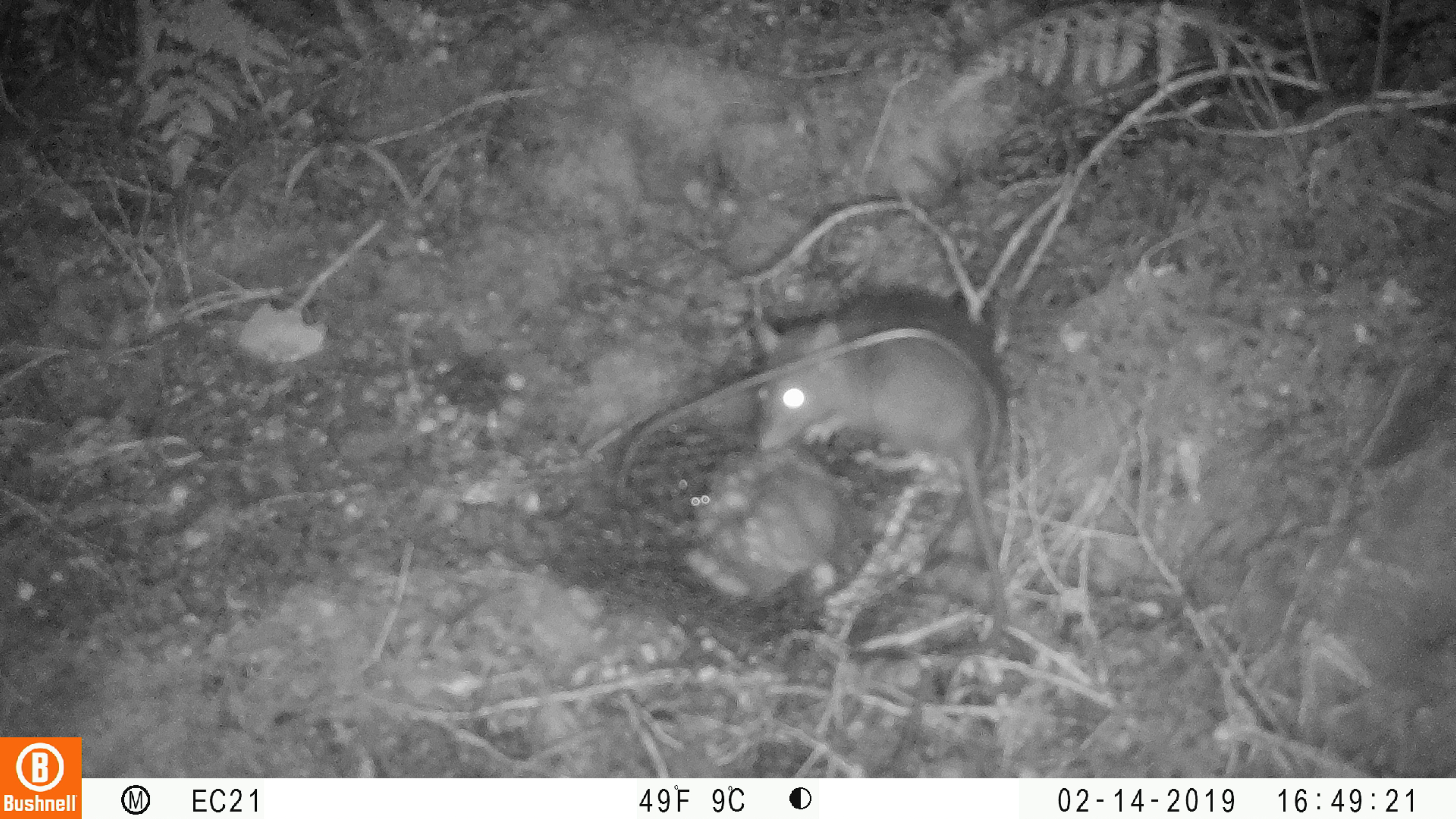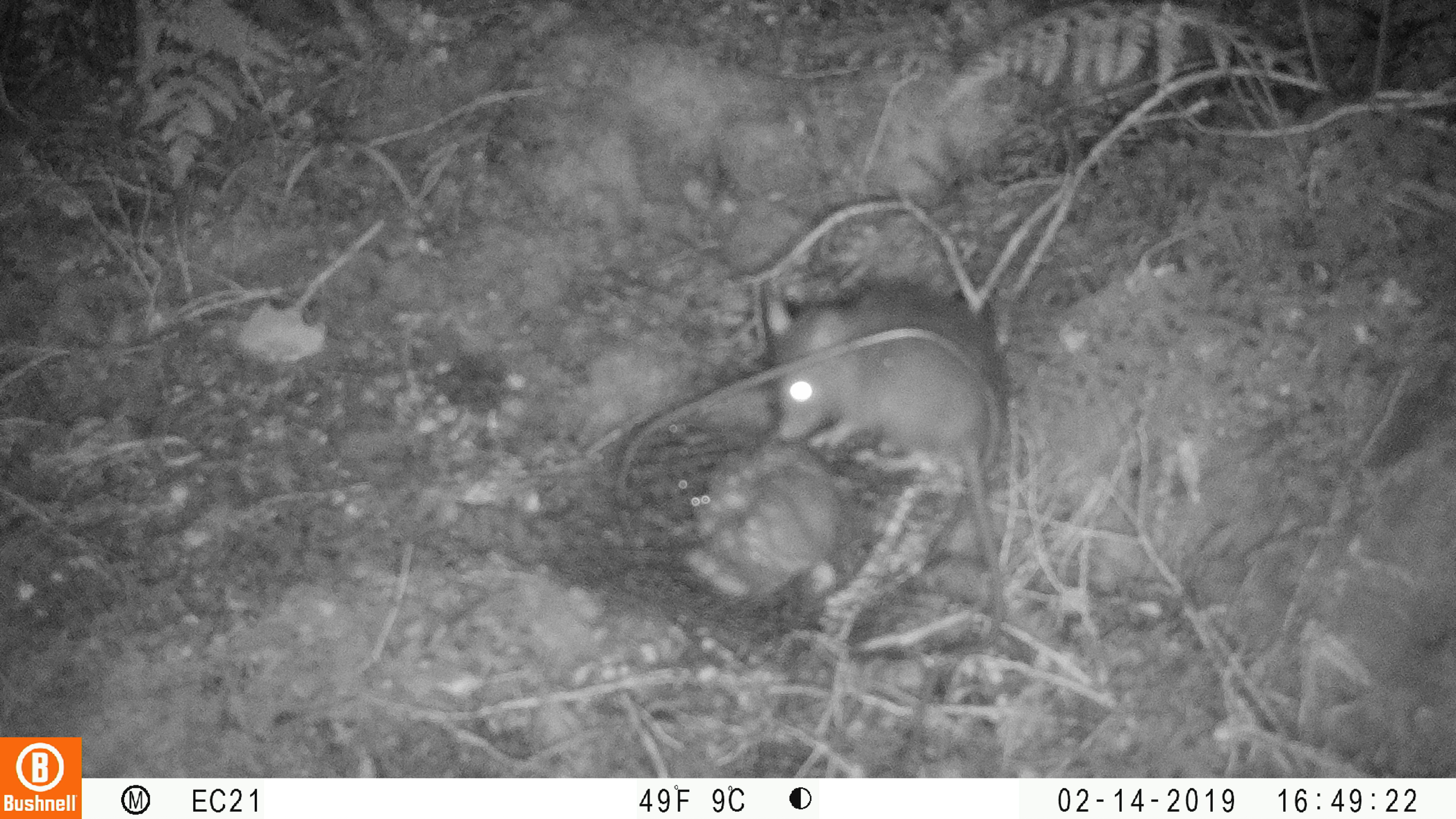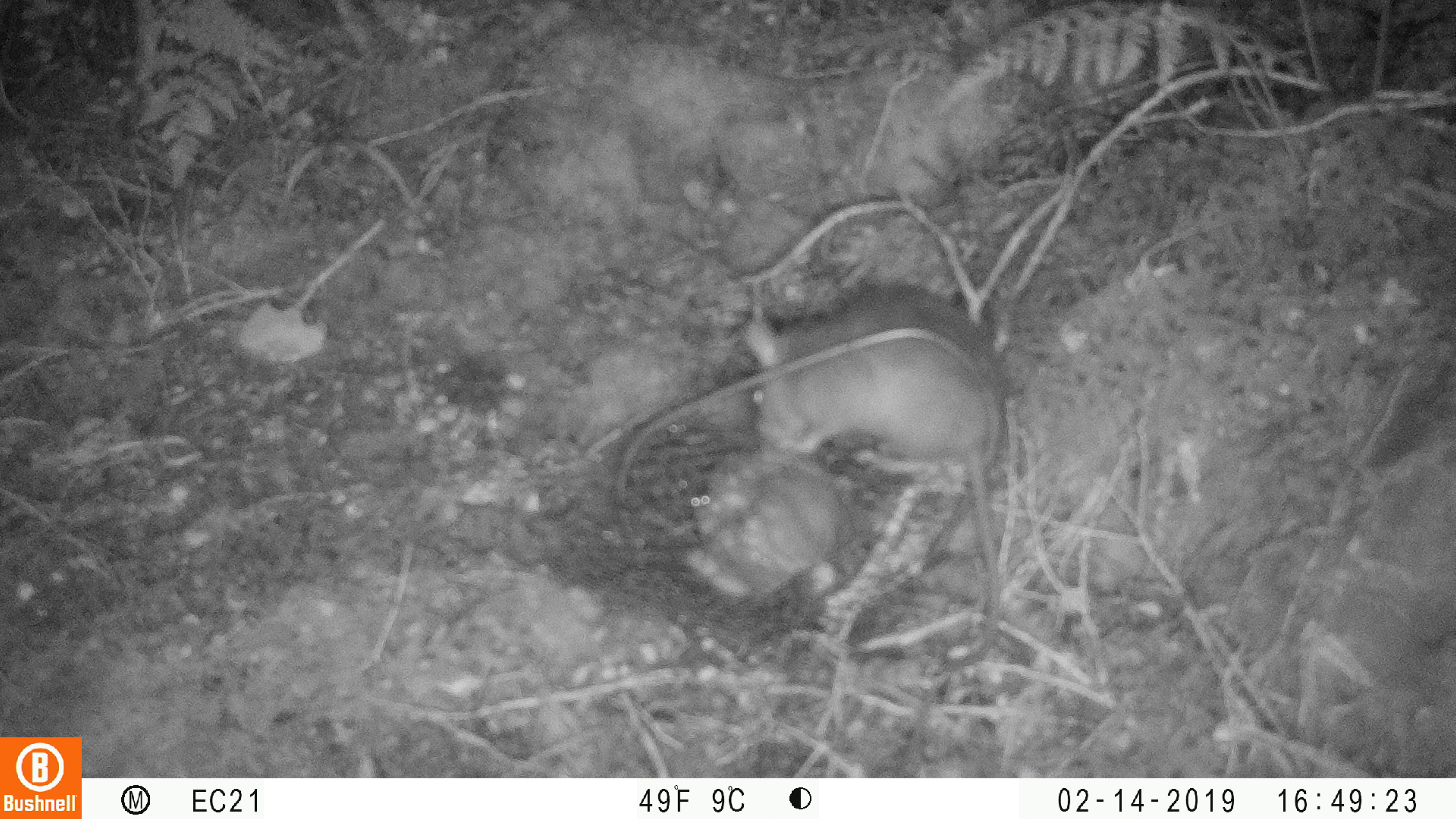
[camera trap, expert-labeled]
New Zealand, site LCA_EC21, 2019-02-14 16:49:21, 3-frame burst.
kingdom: Animalia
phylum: Chordata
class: Mammalia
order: Rodentia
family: Muridae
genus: Rattus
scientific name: Rattus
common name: rat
Rat (Rattus).